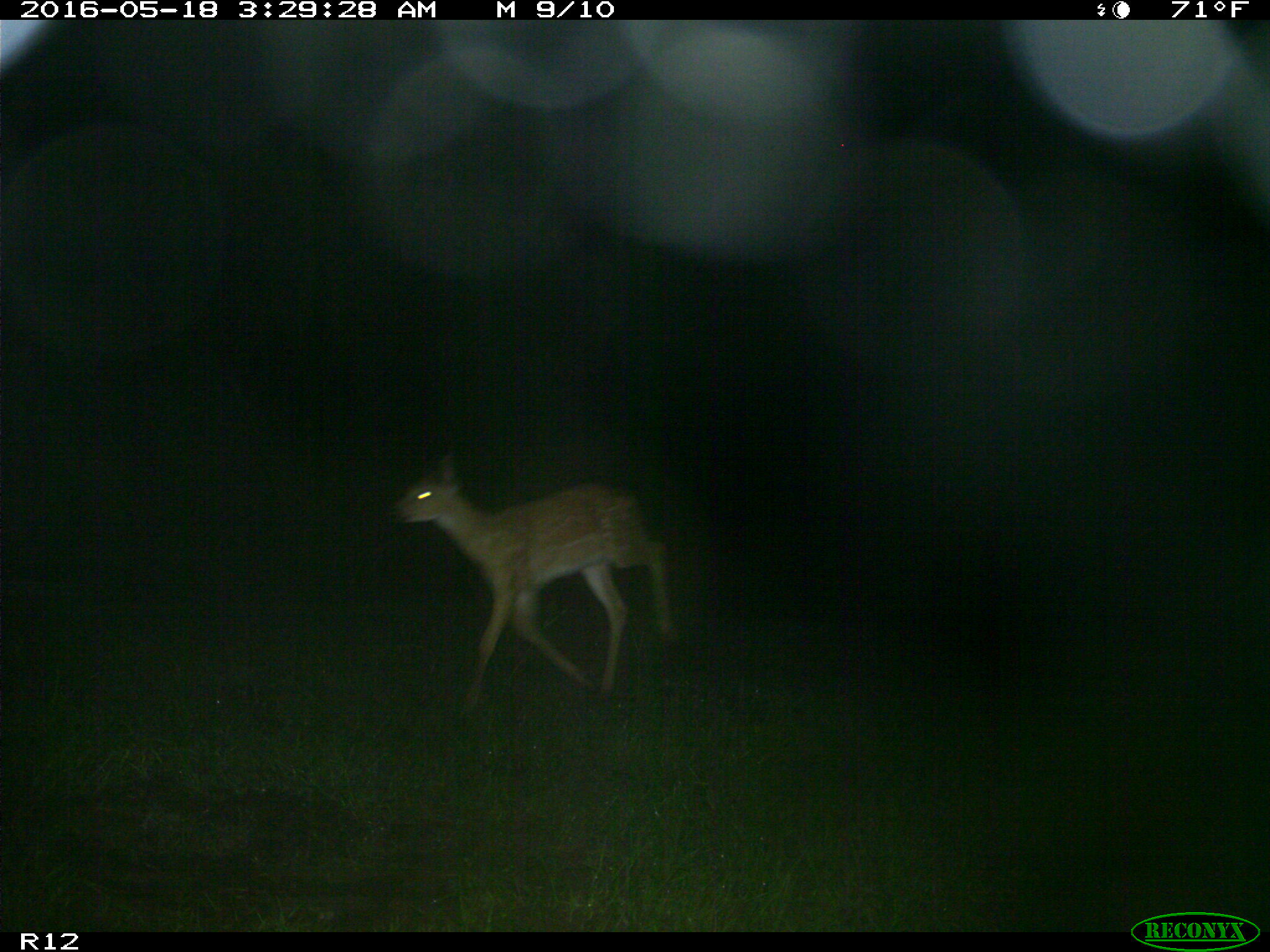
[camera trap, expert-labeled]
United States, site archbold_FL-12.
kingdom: Animalia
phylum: Chordata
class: Mammalia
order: Artiodactyla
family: Cervidae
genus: Odocoileus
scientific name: Odocoileus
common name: deer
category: unidentified deer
Unidentified deer (deer) (Odocoileus).